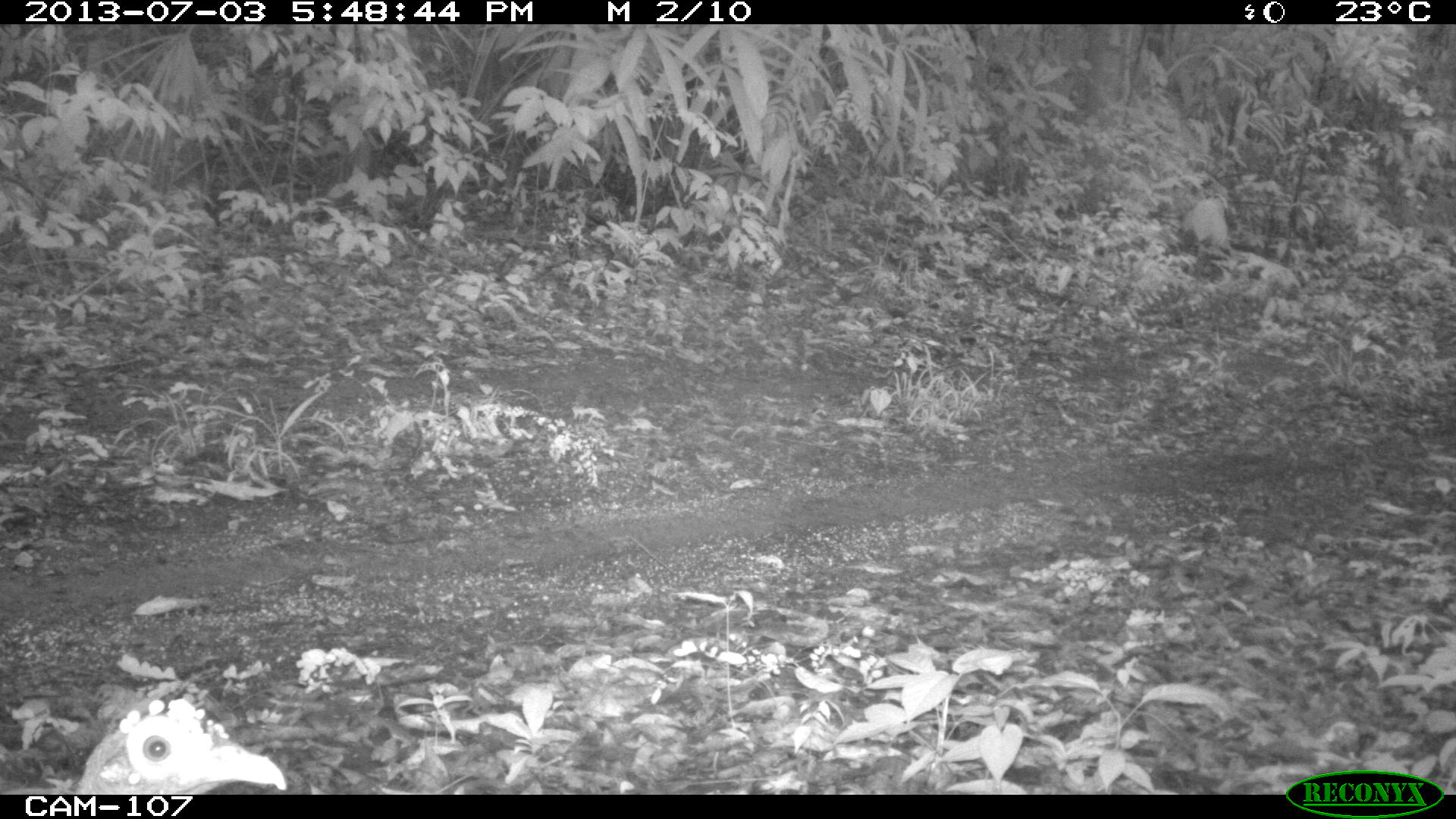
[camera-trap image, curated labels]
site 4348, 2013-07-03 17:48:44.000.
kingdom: Animalia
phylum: Chordata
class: Aves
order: Galliformes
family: Phasianidae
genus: Meleagris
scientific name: Meleagris ocellata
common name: ocellated turkey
Meleagris ocellata (ocellated turkey), count 1, sex female.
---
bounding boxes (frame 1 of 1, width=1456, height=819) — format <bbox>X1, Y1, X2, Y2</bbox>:
meleagris ocellata: <bbox>75, 694, 286, 793</bbox>